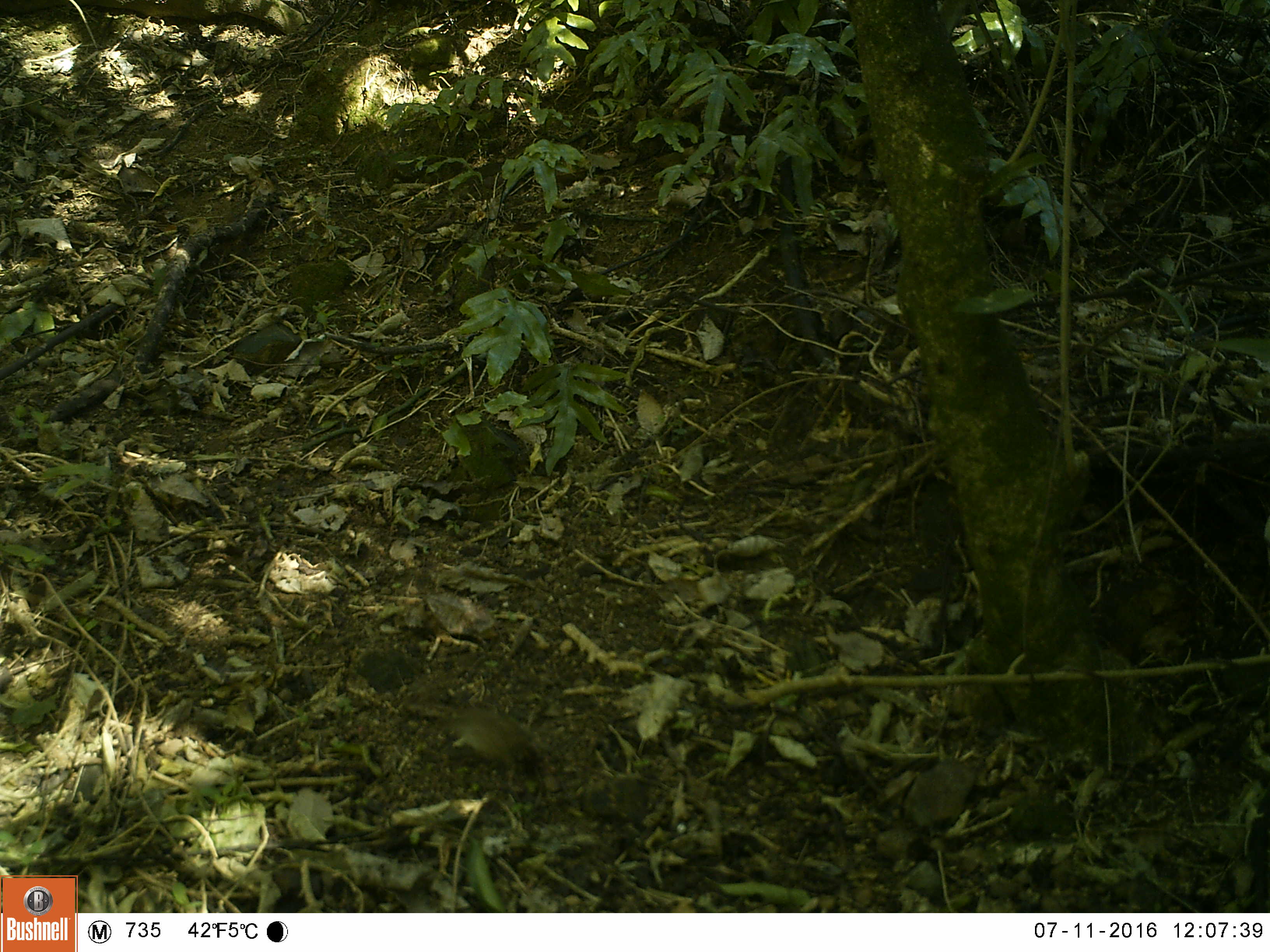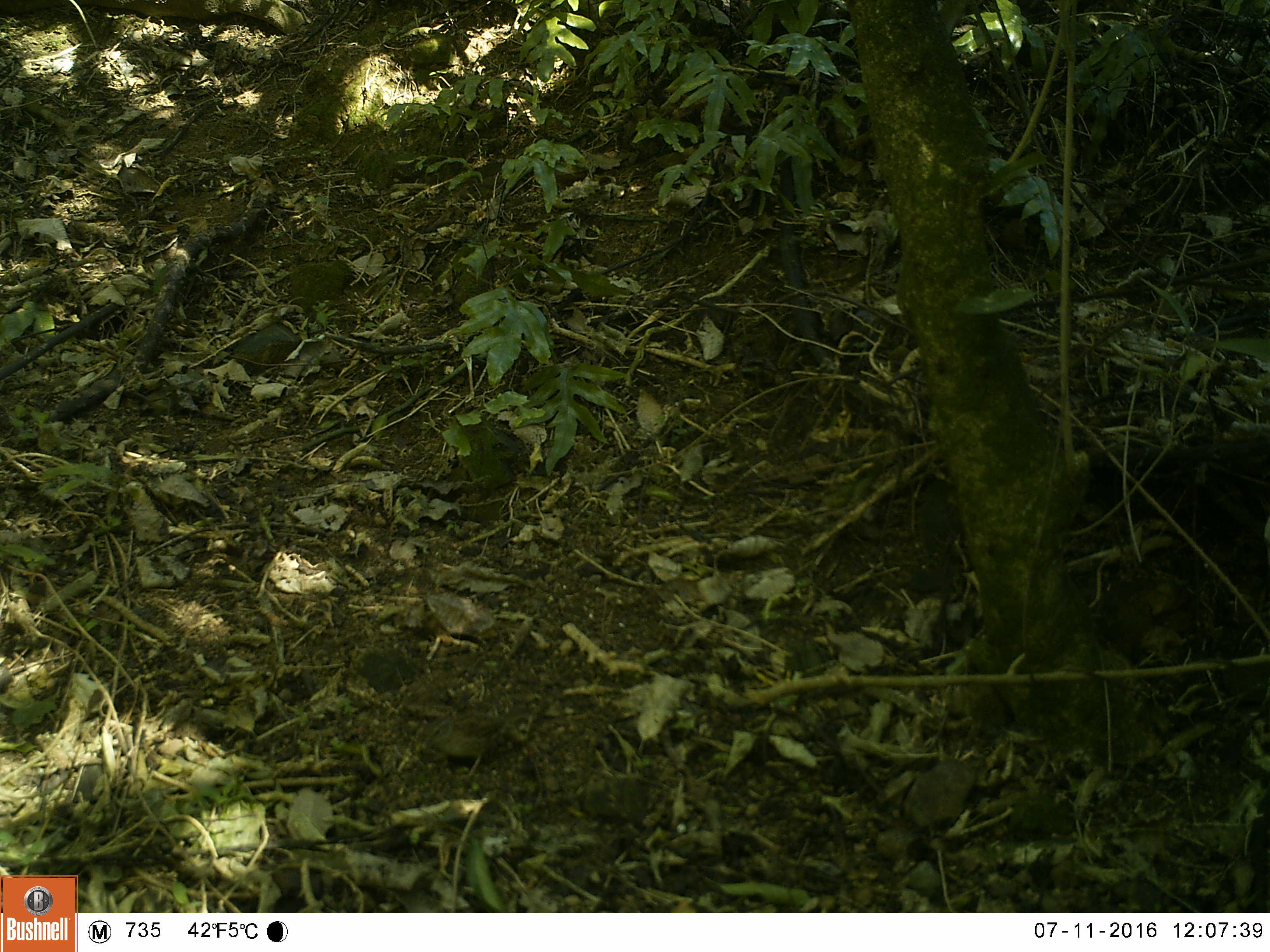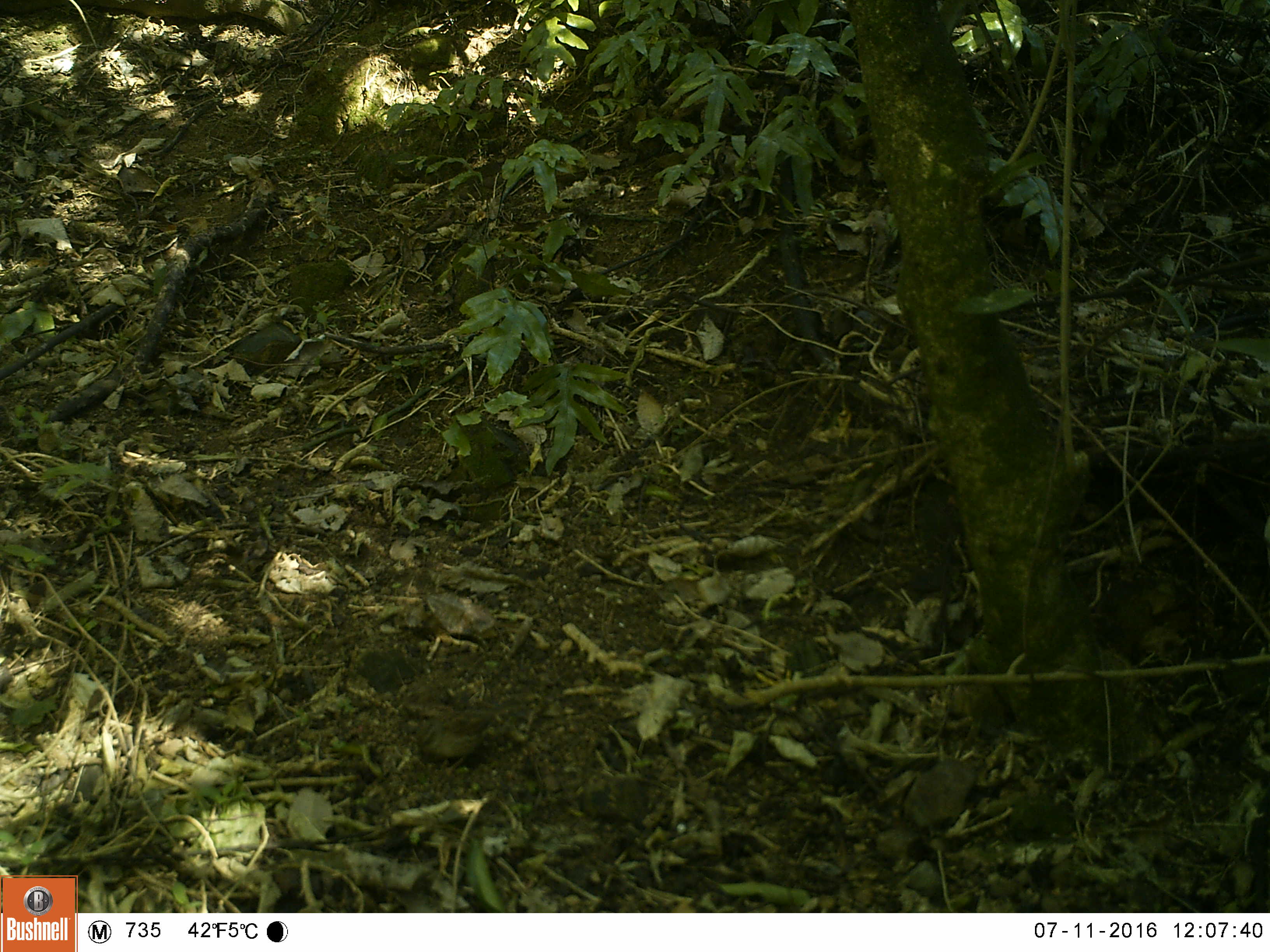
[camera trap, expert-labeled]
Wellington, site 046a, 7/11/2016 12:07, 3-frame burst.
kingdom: Animalia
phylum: Chordata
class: Aves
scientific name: Aves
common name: bird